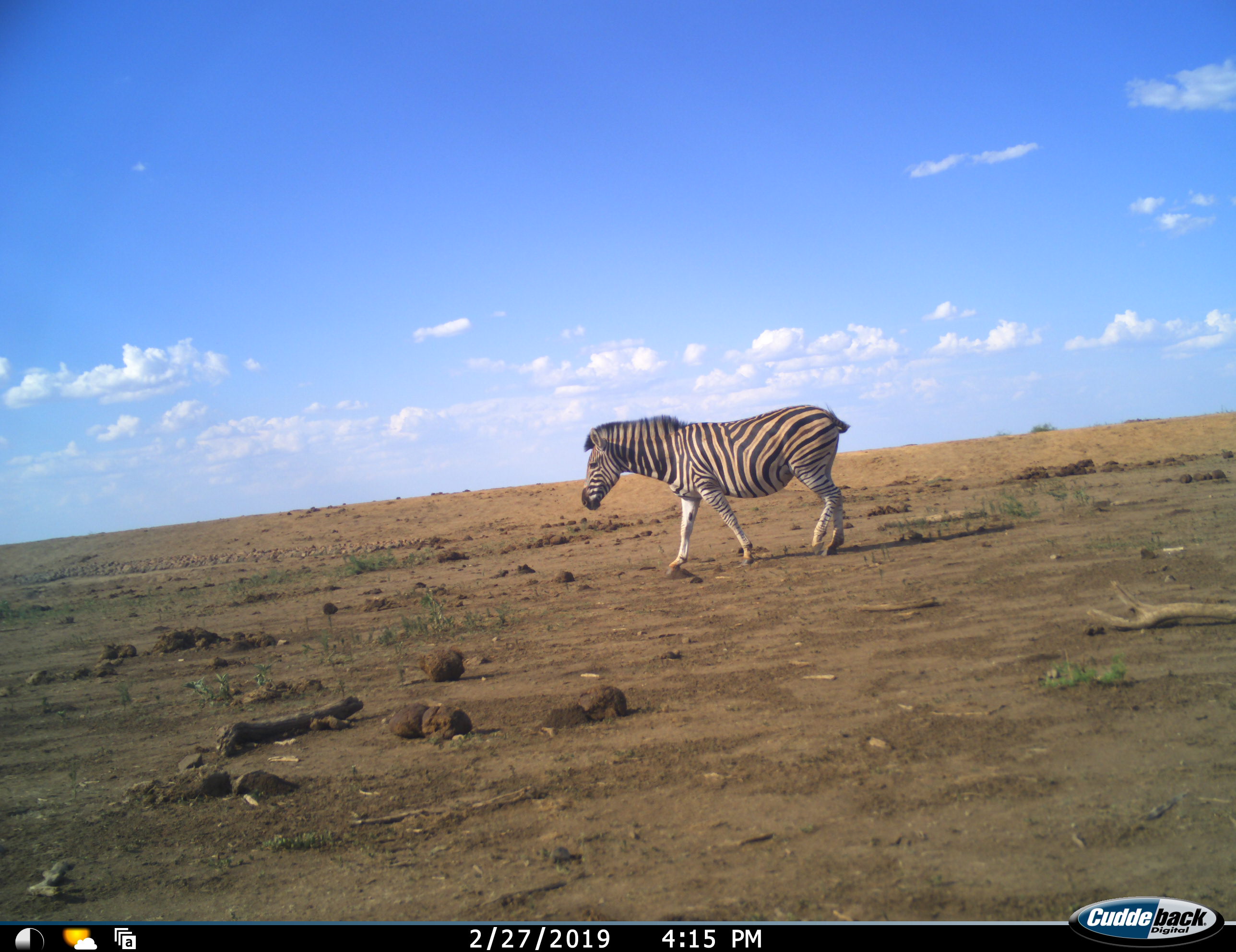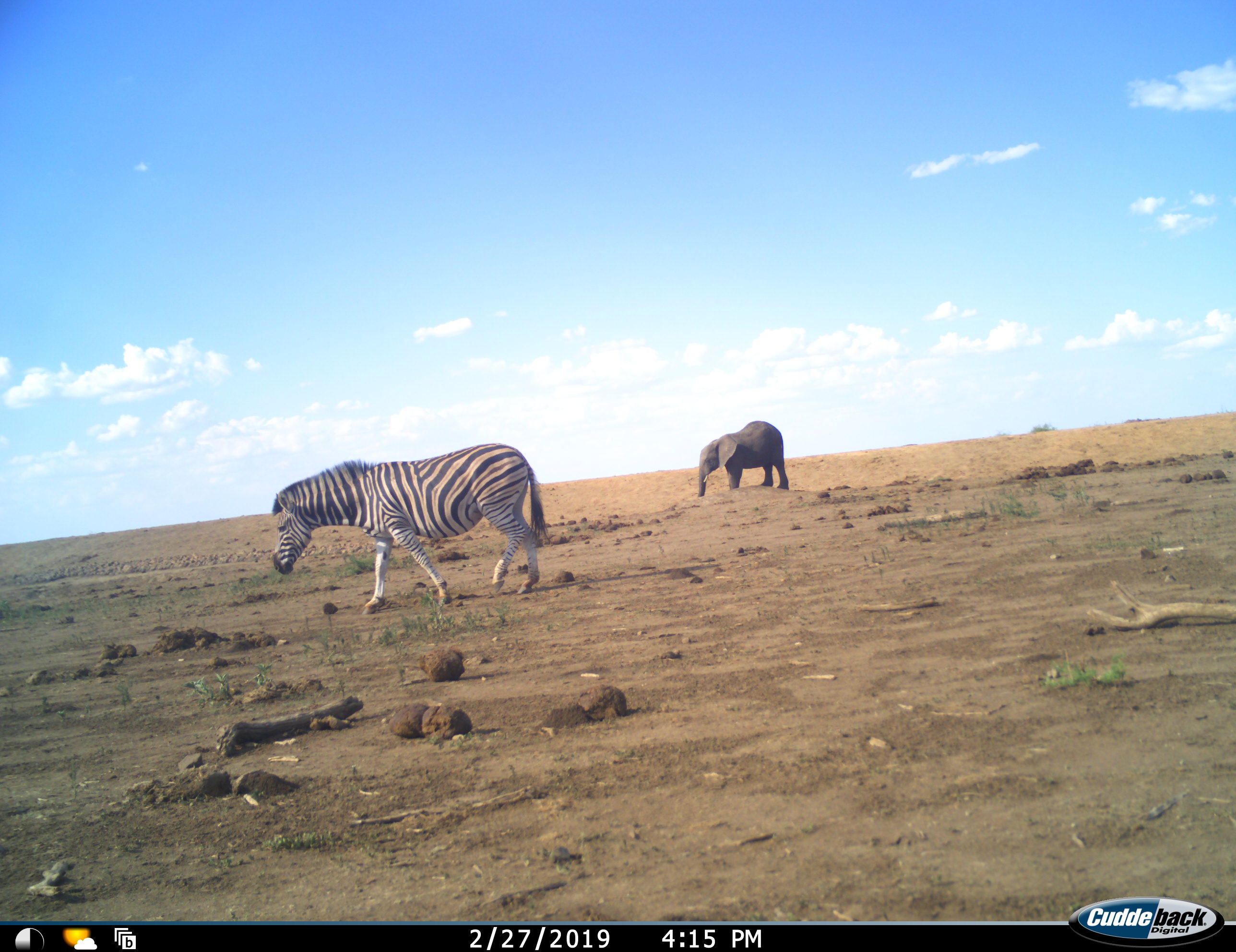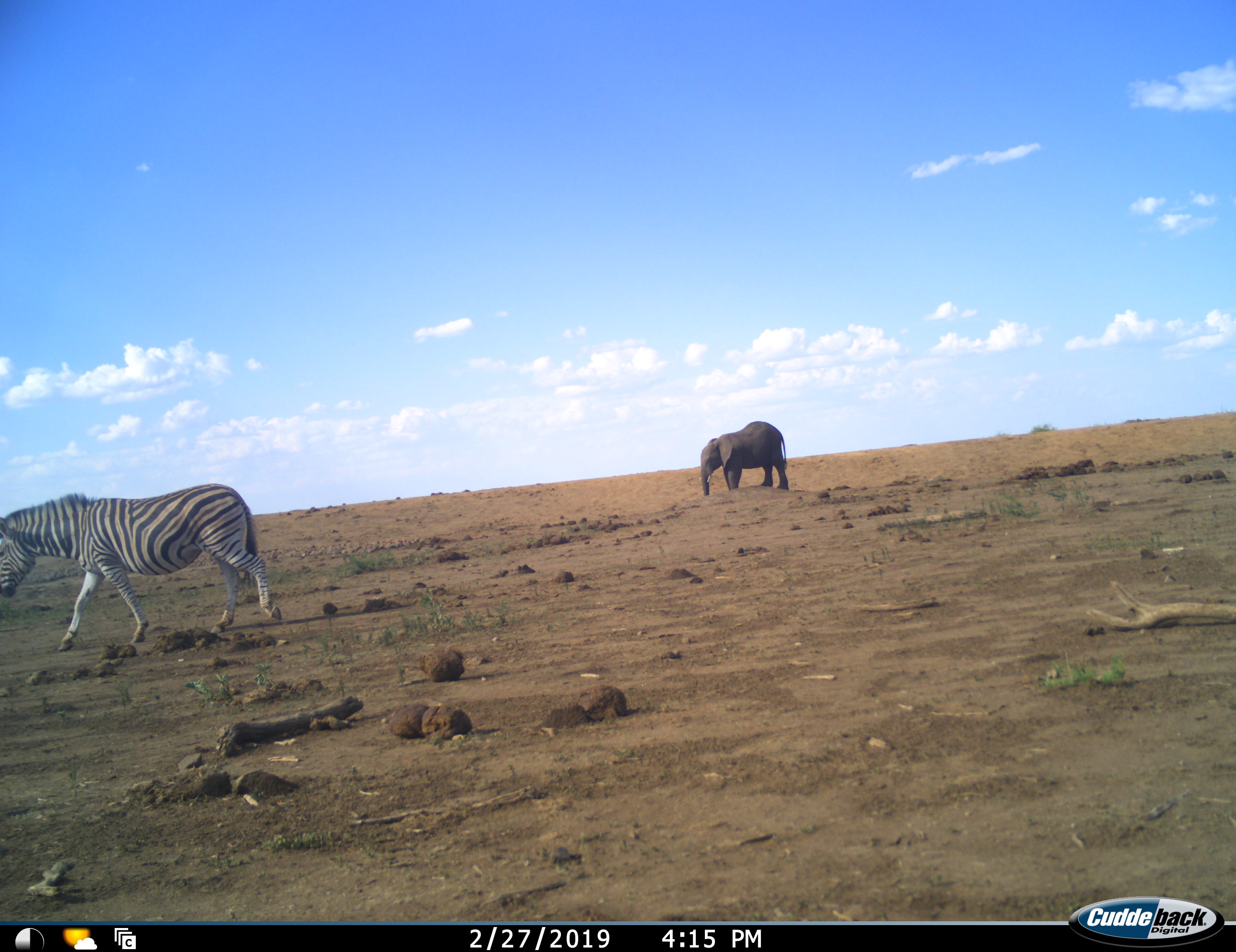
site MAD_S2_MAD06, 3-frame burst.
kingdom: Animalia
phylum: Chordata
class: Mammalia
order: Proboscidea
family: Elephantidae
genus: Loxodonta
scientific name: Loxodonta africana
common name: african bush elephant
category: elephant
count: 1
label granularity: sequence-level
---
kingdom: Animalia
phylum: Chordata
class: Mammalia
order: Perissodactyla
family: Equidae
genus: Equus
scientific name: Equus quagga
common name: plains zebra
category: zebraplains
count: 1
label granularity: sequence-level